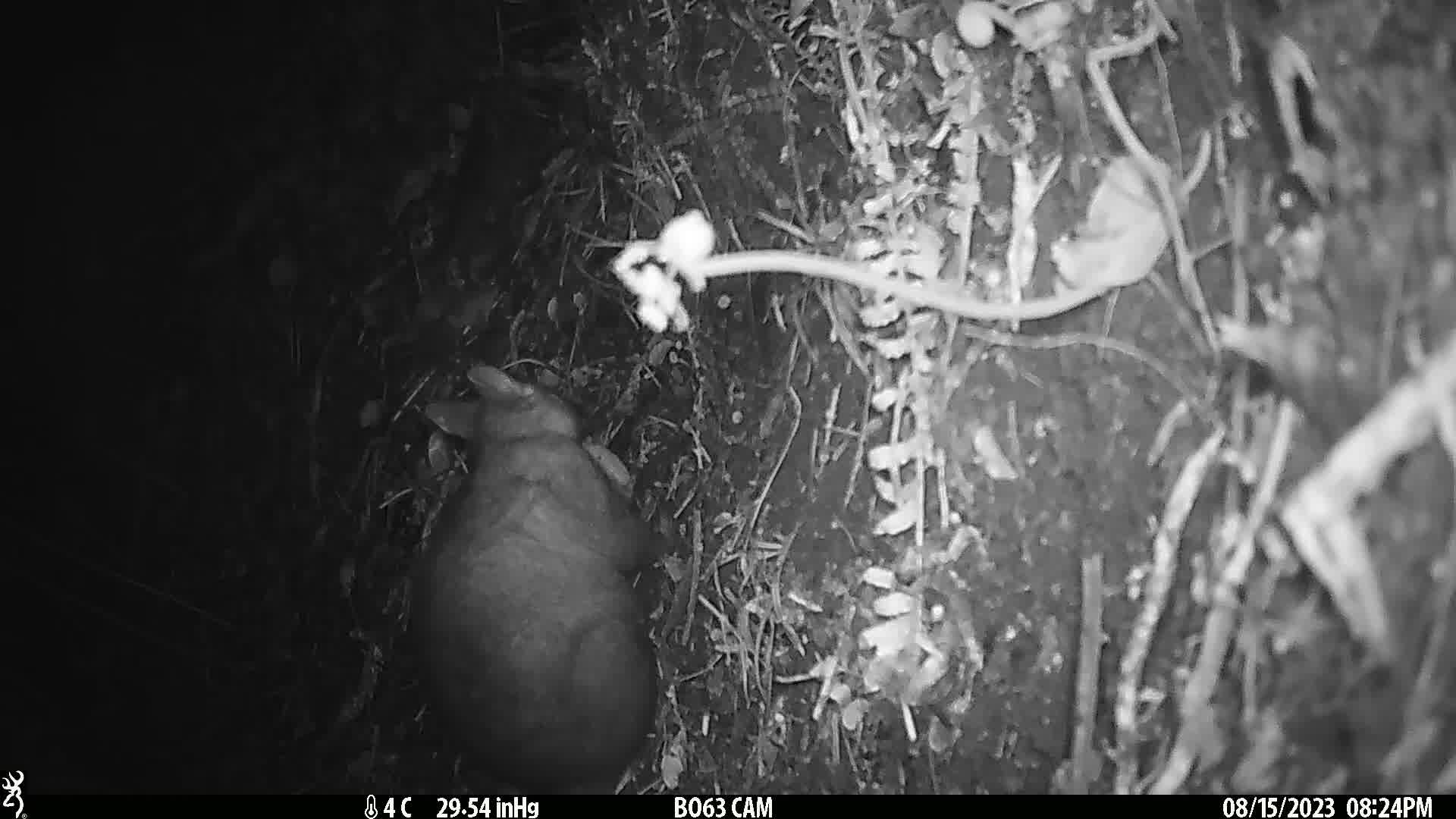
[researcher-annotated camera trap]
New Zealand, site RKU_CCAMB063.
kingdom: Animalia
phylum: Chordata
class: Mammalia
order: Diprotodontia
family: Phalangeridae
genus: Trichosurus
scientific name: Trichosurus vulpecula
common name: common brushtail possum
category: possum